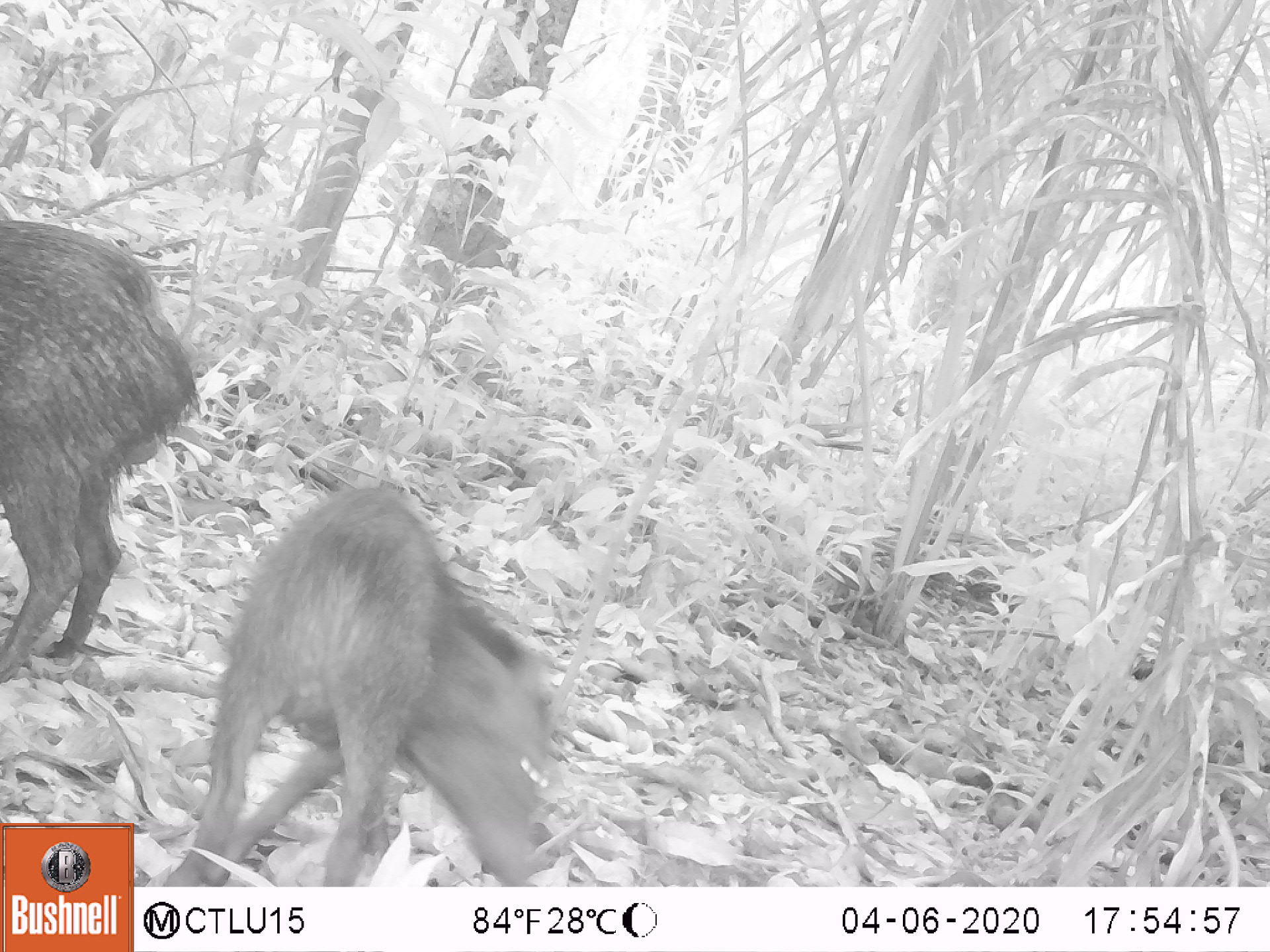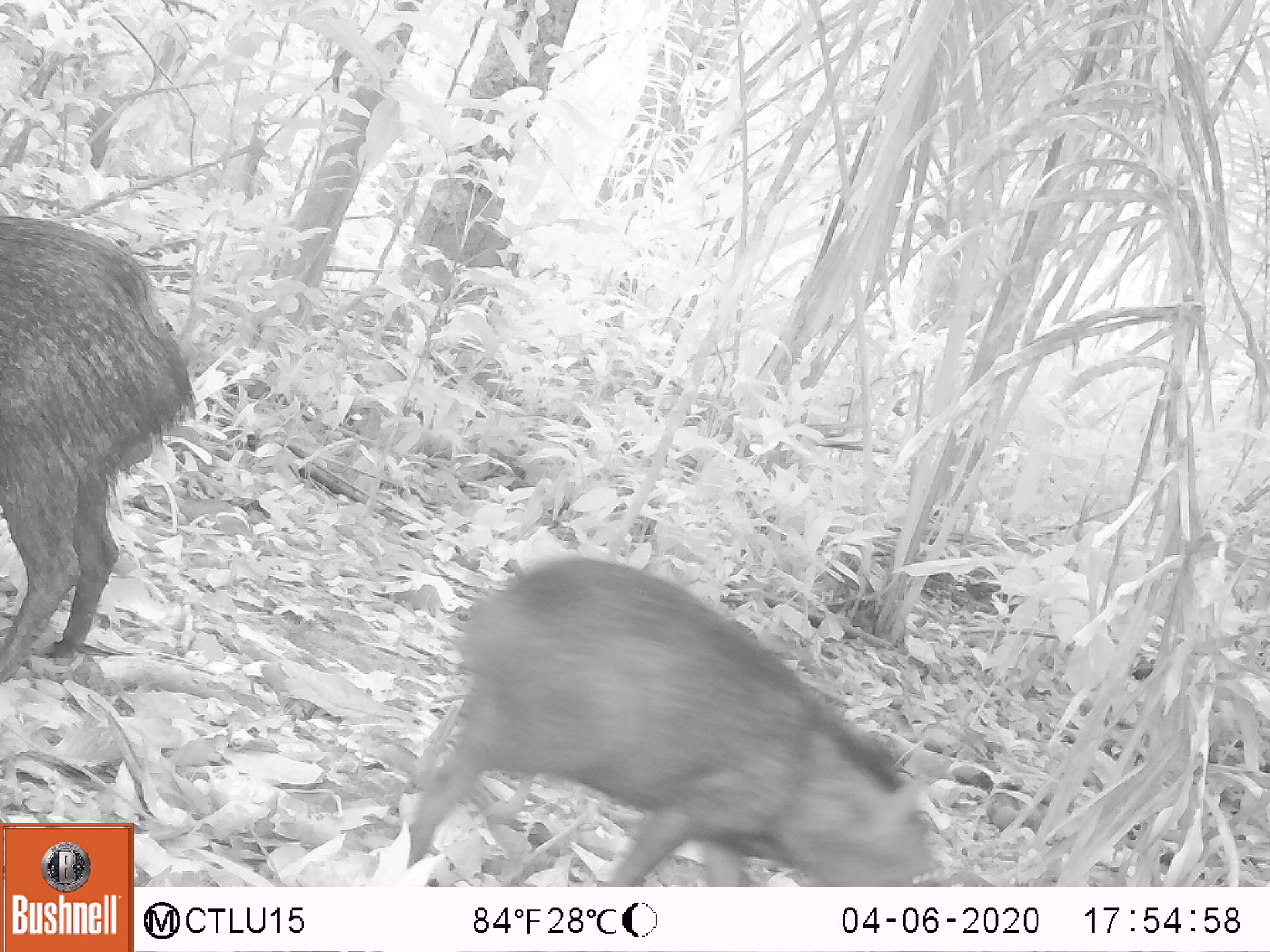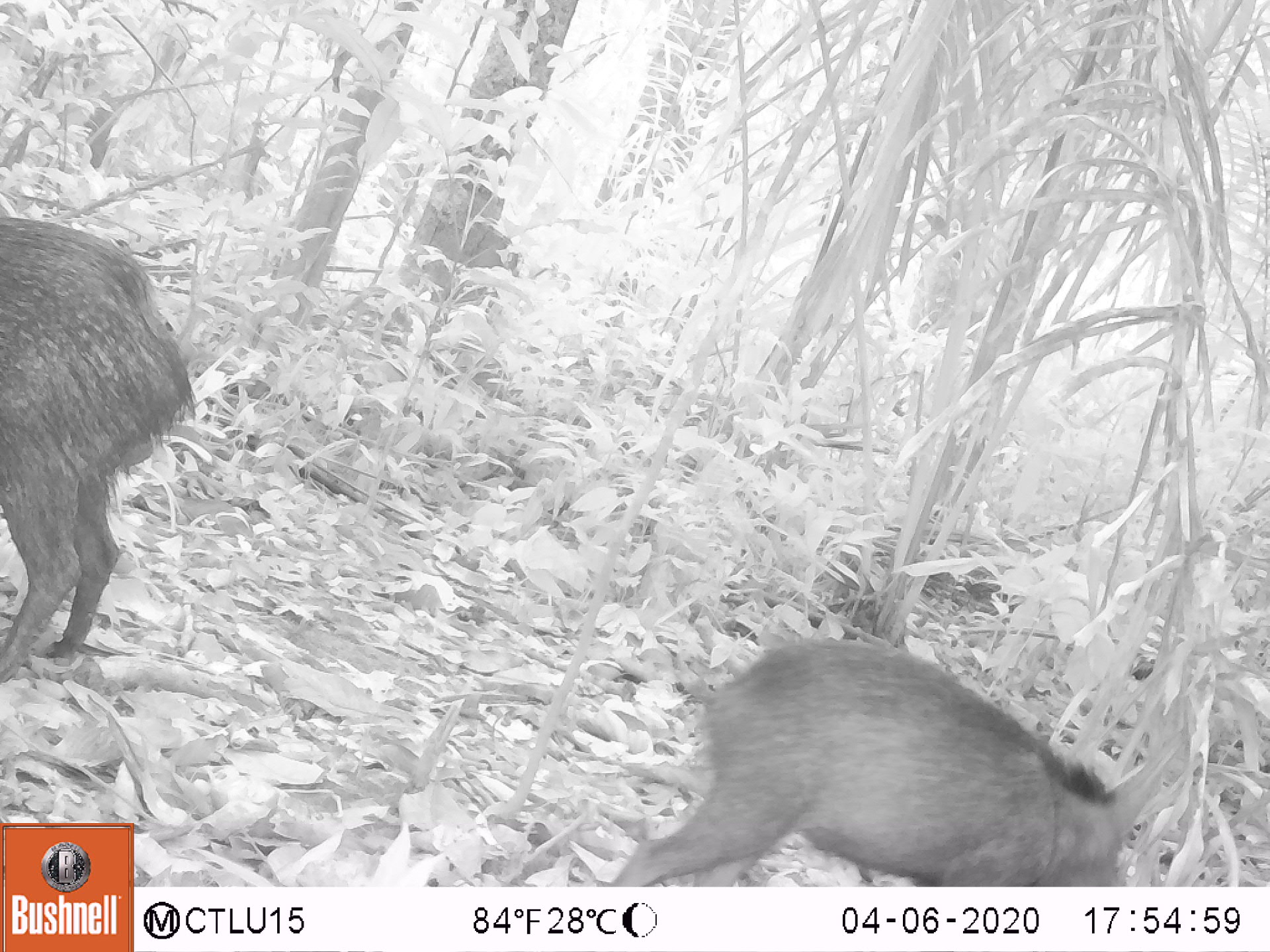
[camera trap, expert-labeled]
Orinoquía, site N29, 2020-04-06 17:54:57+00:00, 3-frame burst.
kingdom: Animalia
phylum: Chordata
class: Mammalia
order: Artiodactyla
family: Tayassuidae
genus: Pecari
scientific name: Pecari tajacu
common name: collared peccary